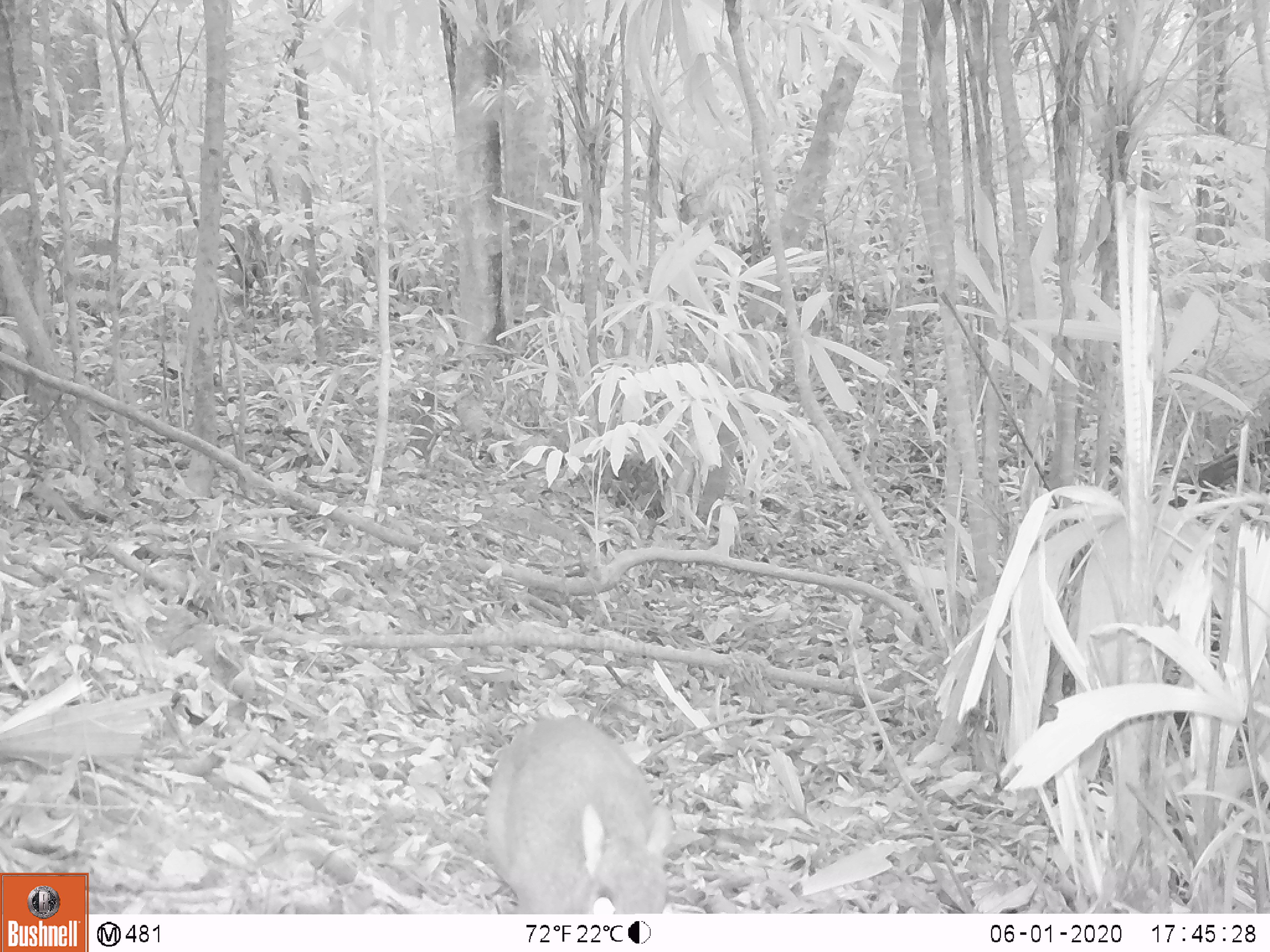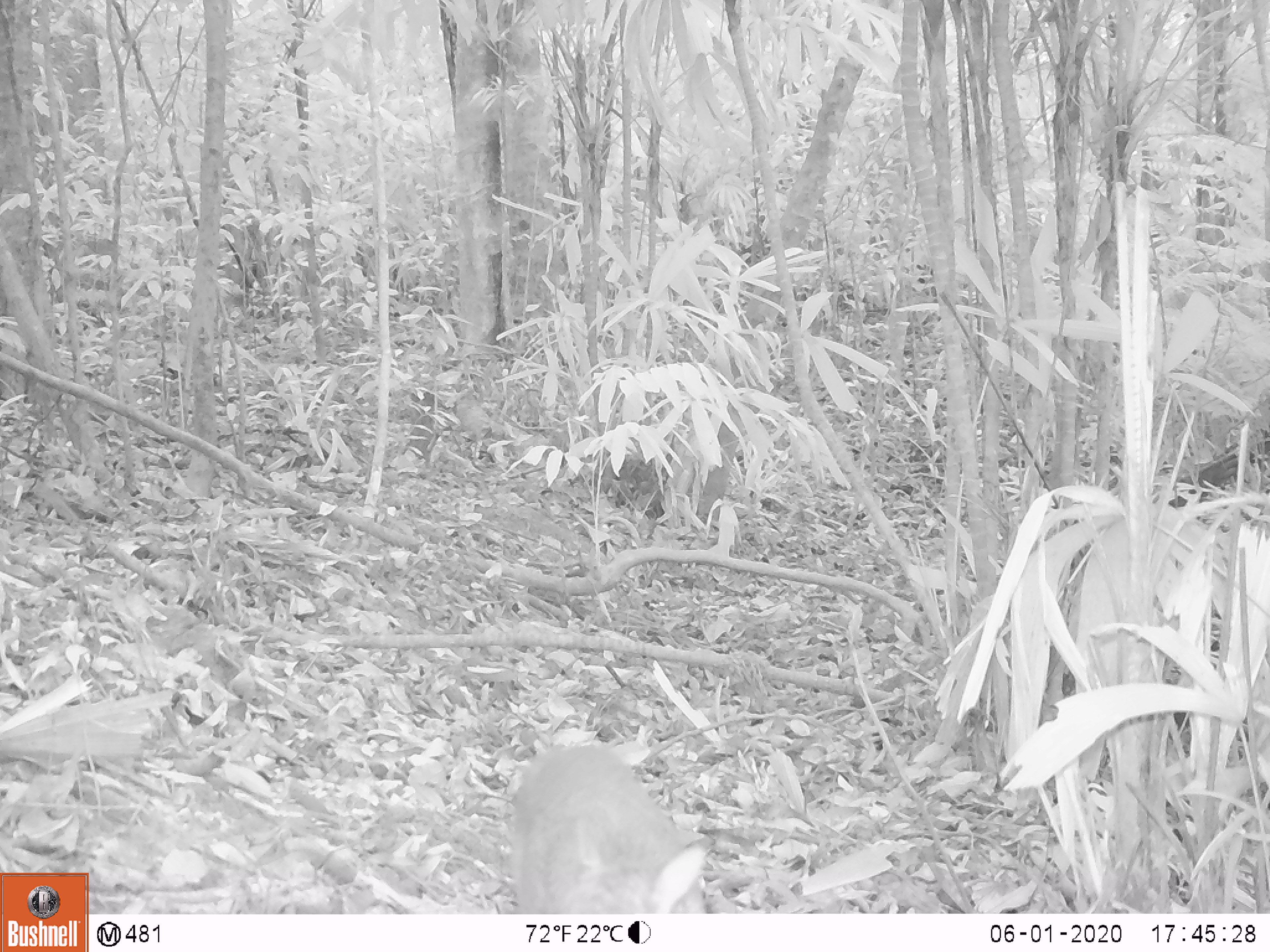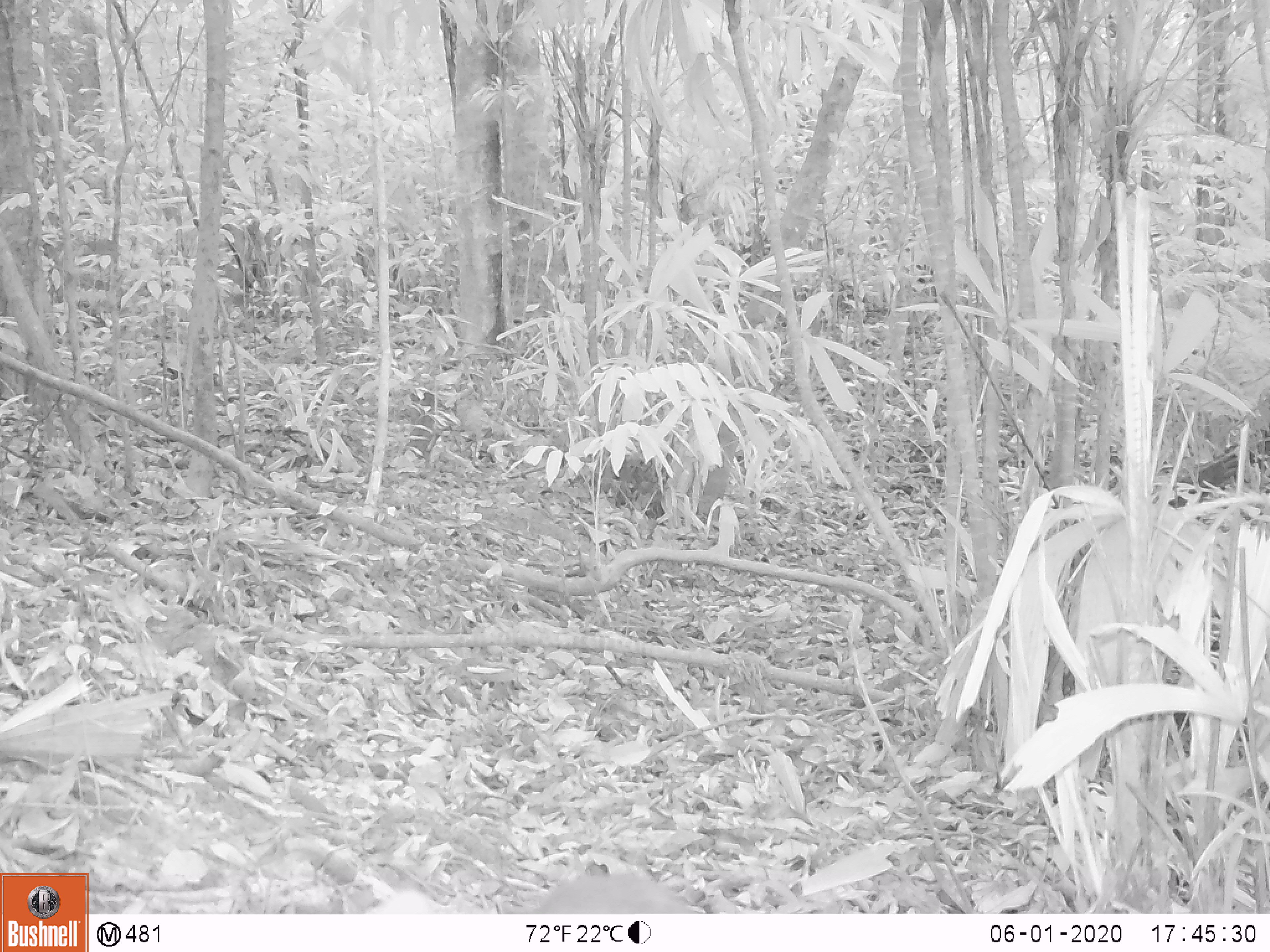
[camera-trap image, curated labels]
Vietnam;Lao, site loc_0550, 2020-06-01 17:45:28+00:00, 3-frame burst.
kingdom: Animalia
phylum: Chordata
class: Mammalia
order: Artiodactyla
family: Tragulidae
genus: Moschiola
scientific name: Moschiola meminna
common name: chevrotain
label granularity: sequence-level